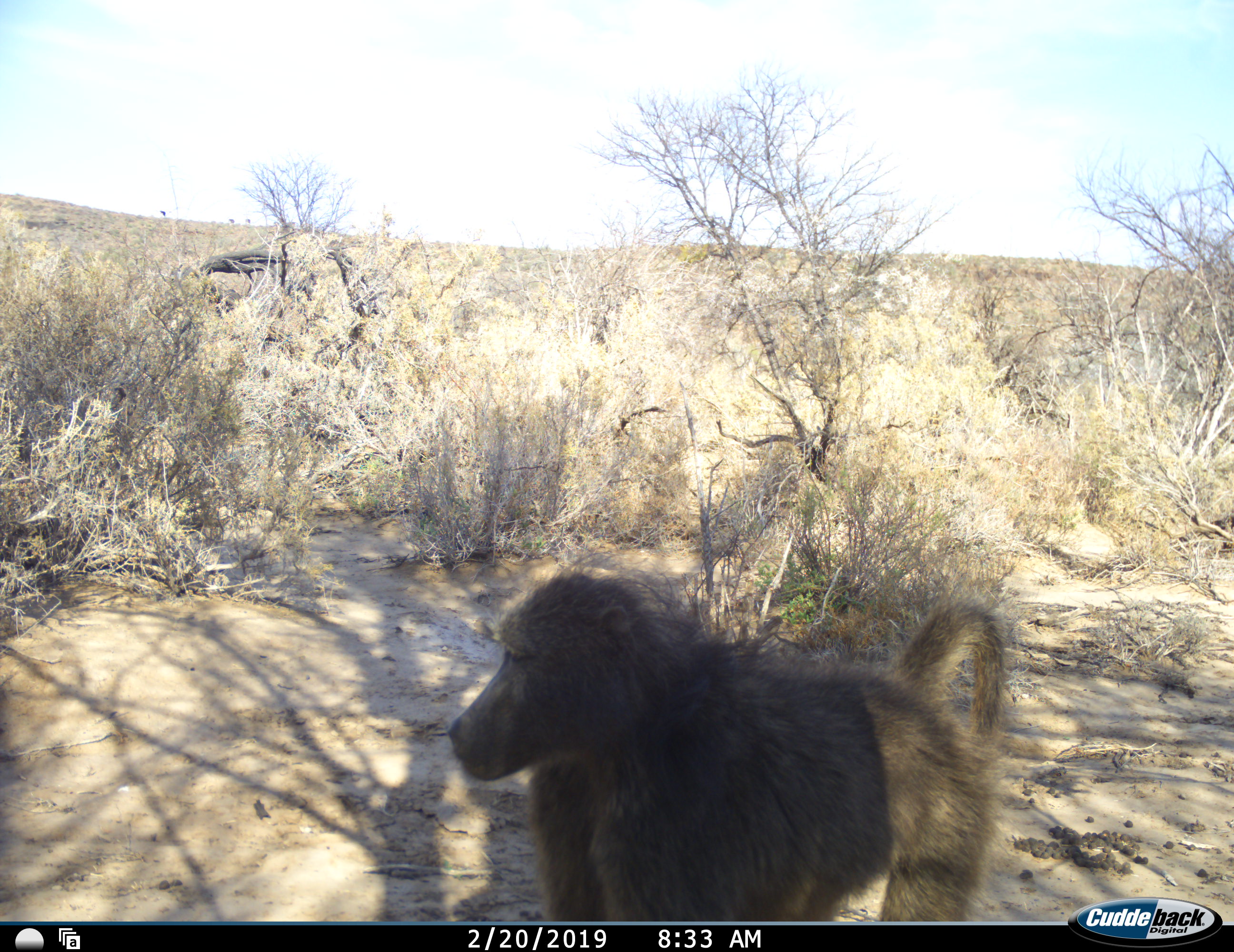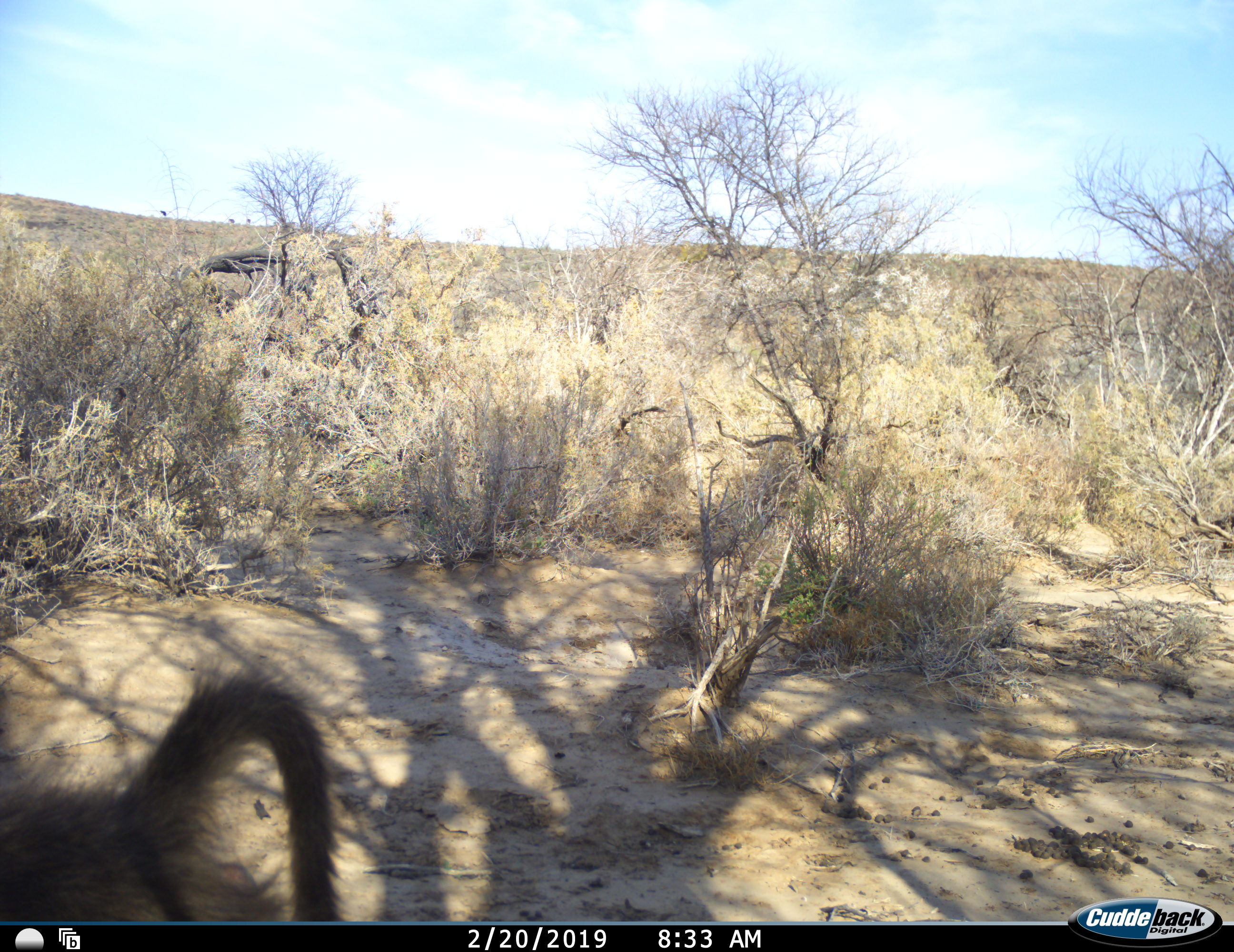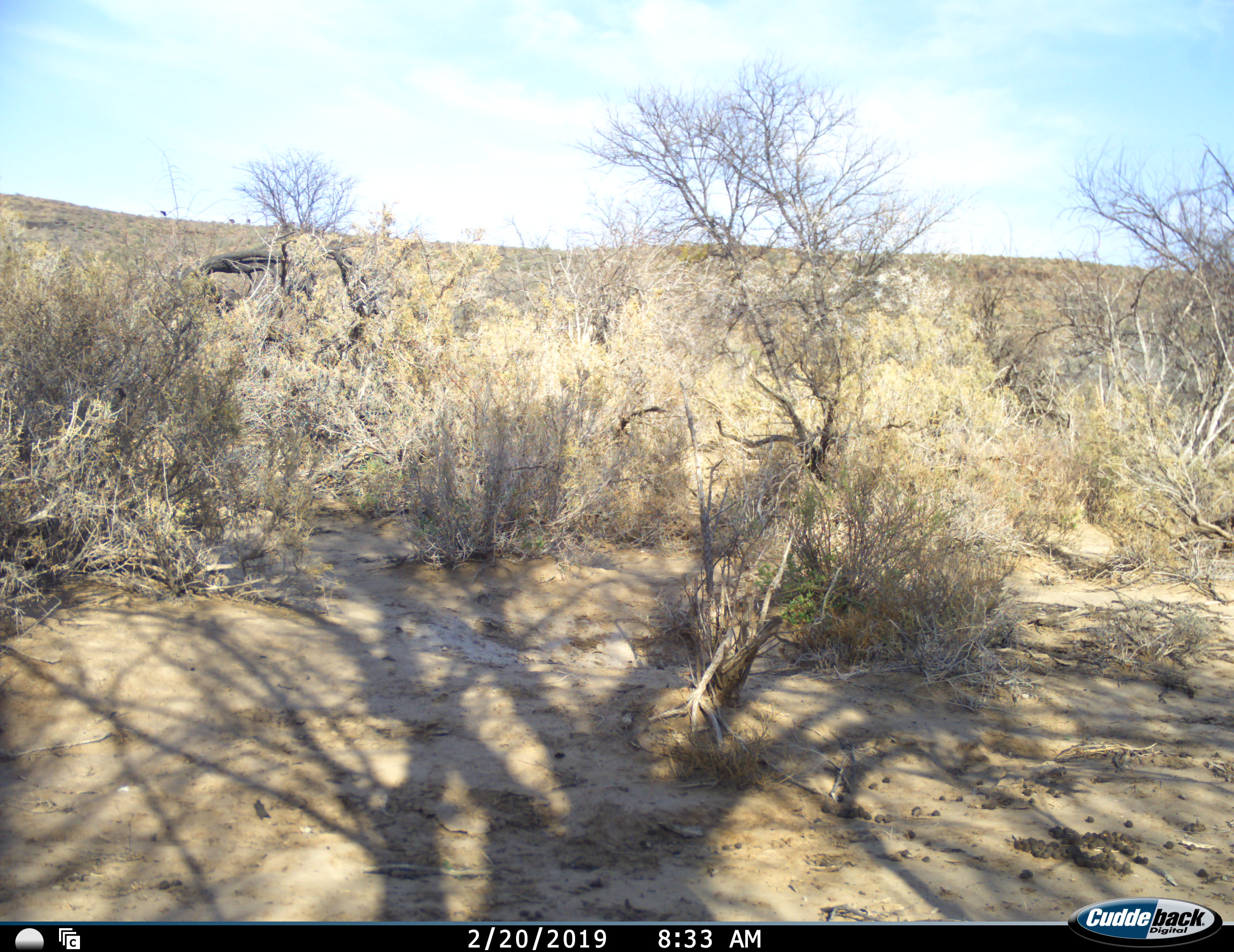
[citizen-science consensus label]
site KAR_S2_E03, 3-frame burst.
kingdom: Animalia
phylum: Chordata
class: Mammalia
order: Primates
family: Cercopithecidae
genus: Papio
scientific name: Papio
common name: baboon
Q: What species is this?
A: Baboon (Papio).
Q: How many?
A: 1.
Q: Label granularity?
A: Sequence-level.